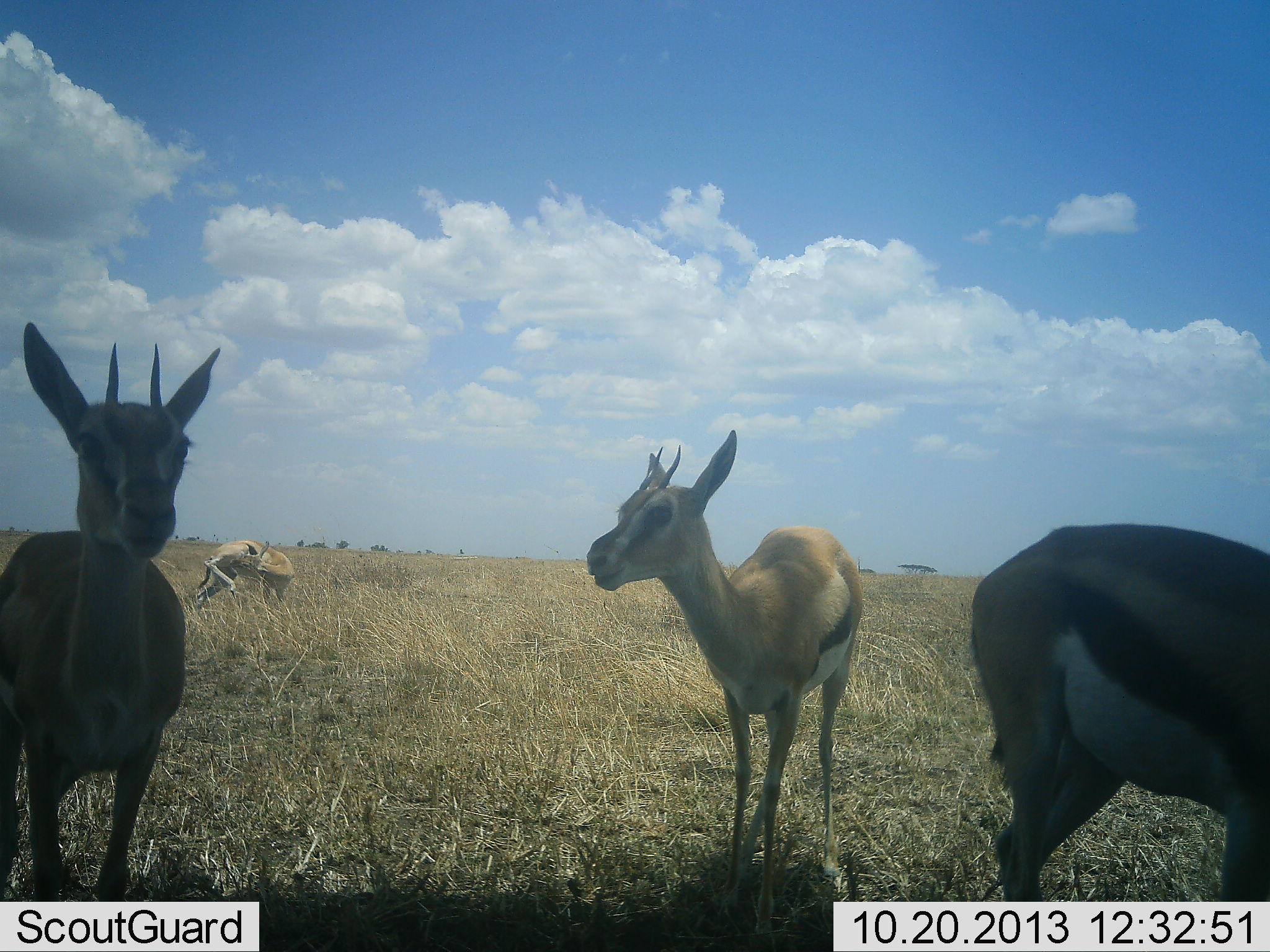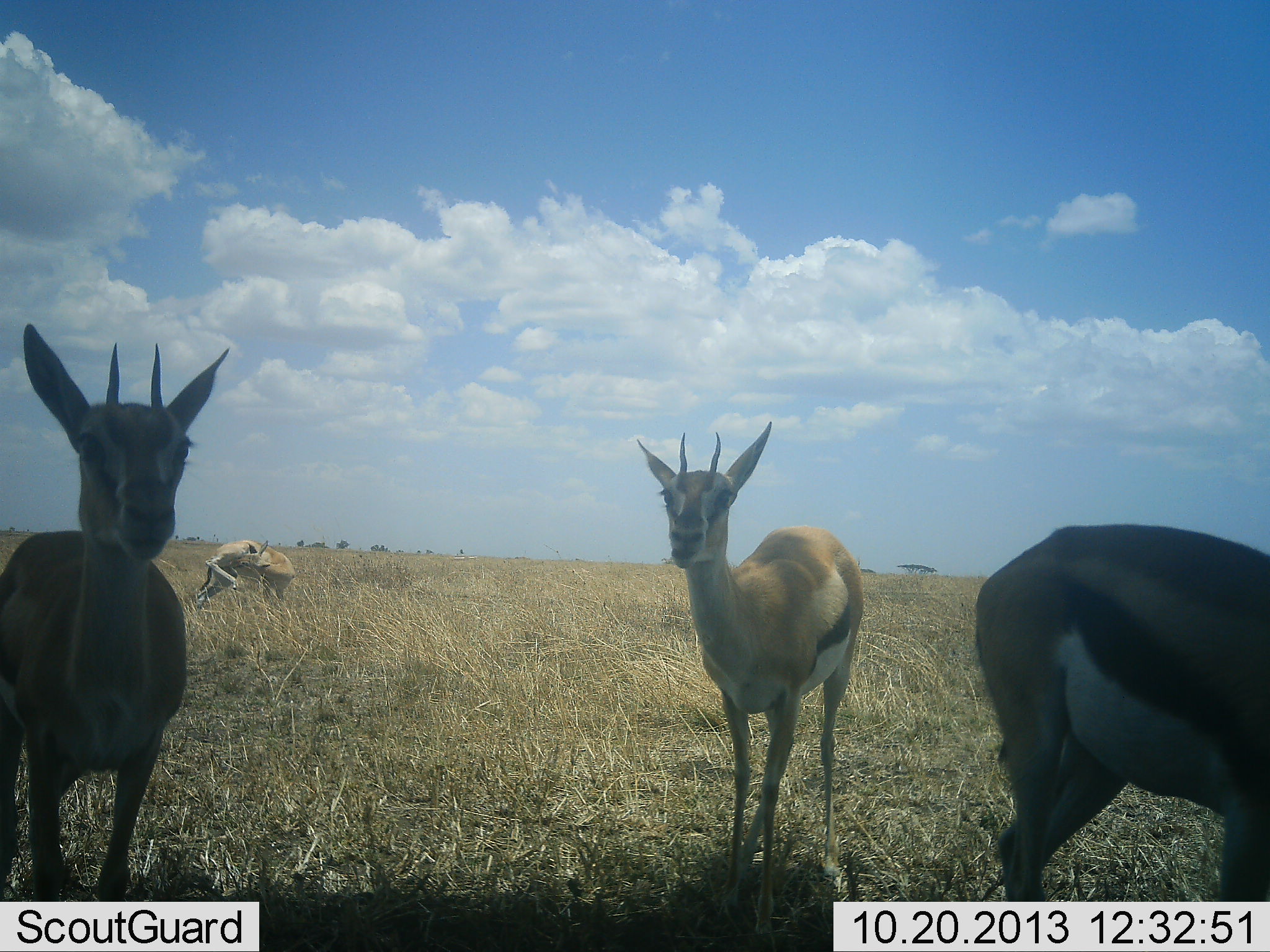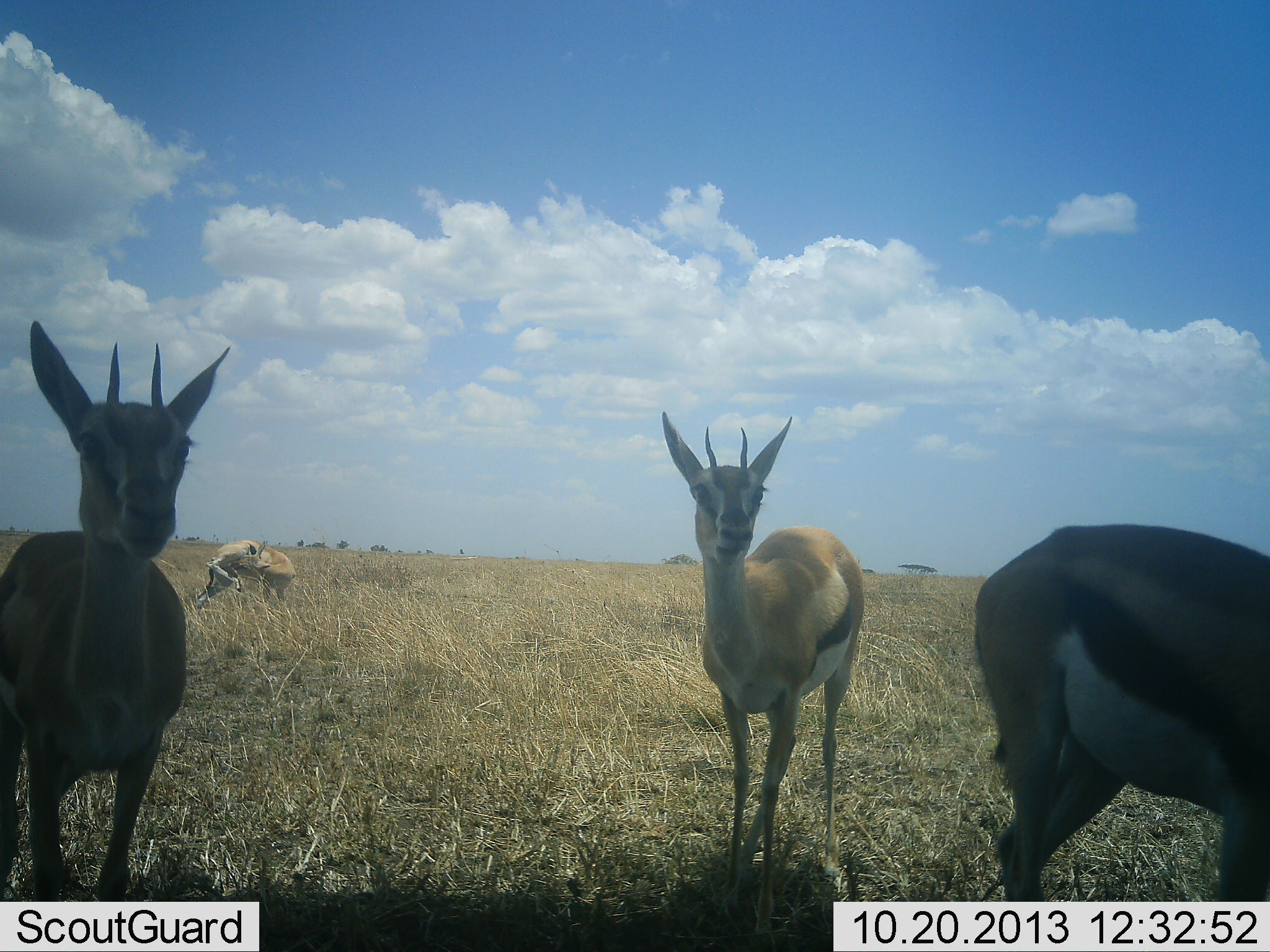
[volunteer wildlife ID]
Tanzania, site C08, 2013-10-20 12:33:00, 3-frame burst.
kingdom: Animalia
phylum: Chordata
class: Mammalia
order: Artiodactyla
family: Bovidae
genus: Eudorcas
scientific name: Eudorcas thomsonii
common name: thomson's gazelle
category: gazellethomsons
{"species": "gazellethomsons (thomson's gazelle) (Eudorcas thomsonii)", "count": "4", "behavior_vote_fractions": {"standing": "96%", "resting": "7%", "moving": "4%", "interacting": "4%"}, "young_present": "4%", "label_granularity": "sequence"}